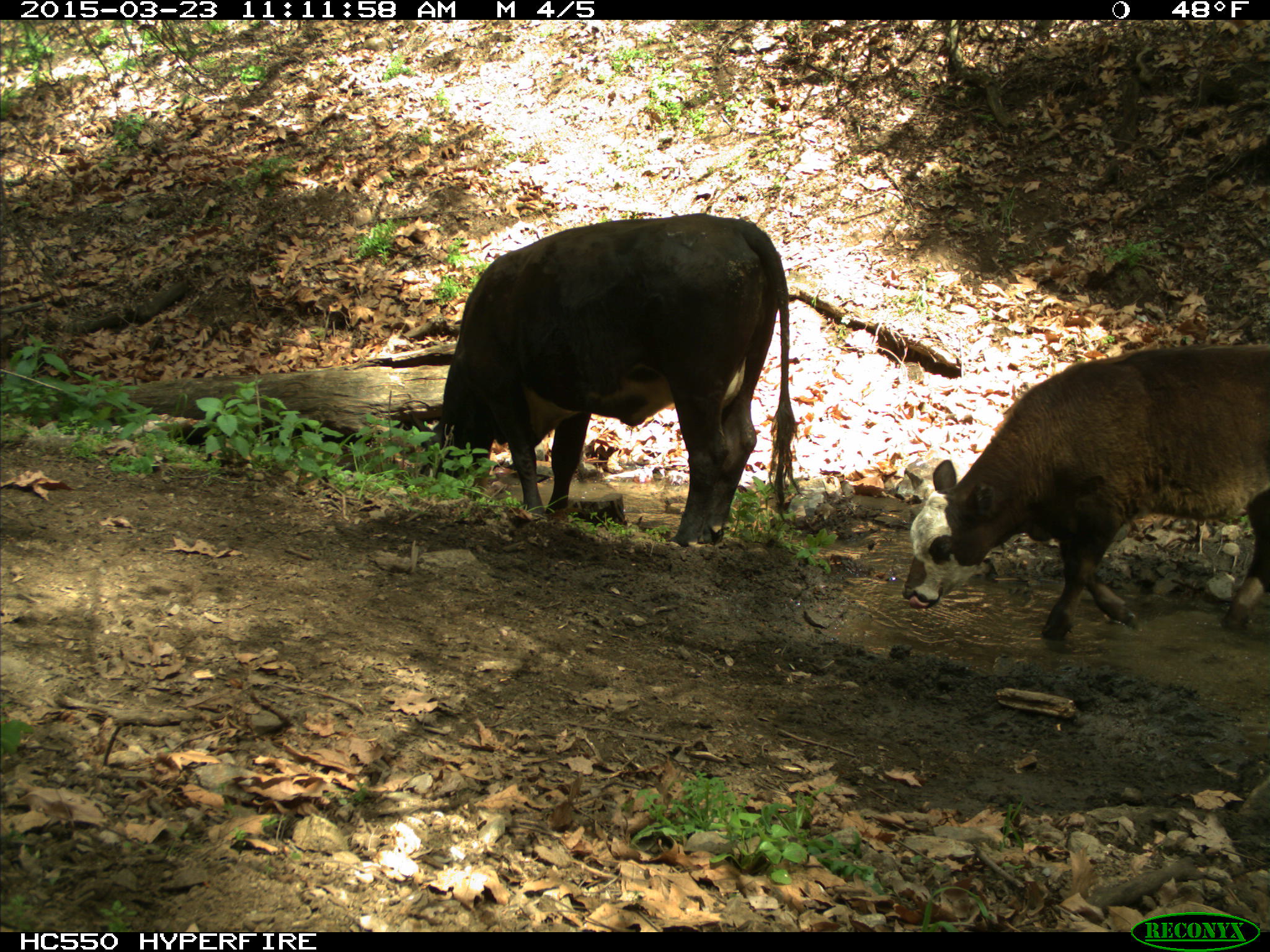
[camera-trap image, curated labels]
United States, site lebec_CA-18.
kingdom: Animalia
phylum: Chordata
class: Mammalia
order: Artiodactyla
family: Bovidae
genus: Bos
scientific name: Bos taurus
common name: domestic cow